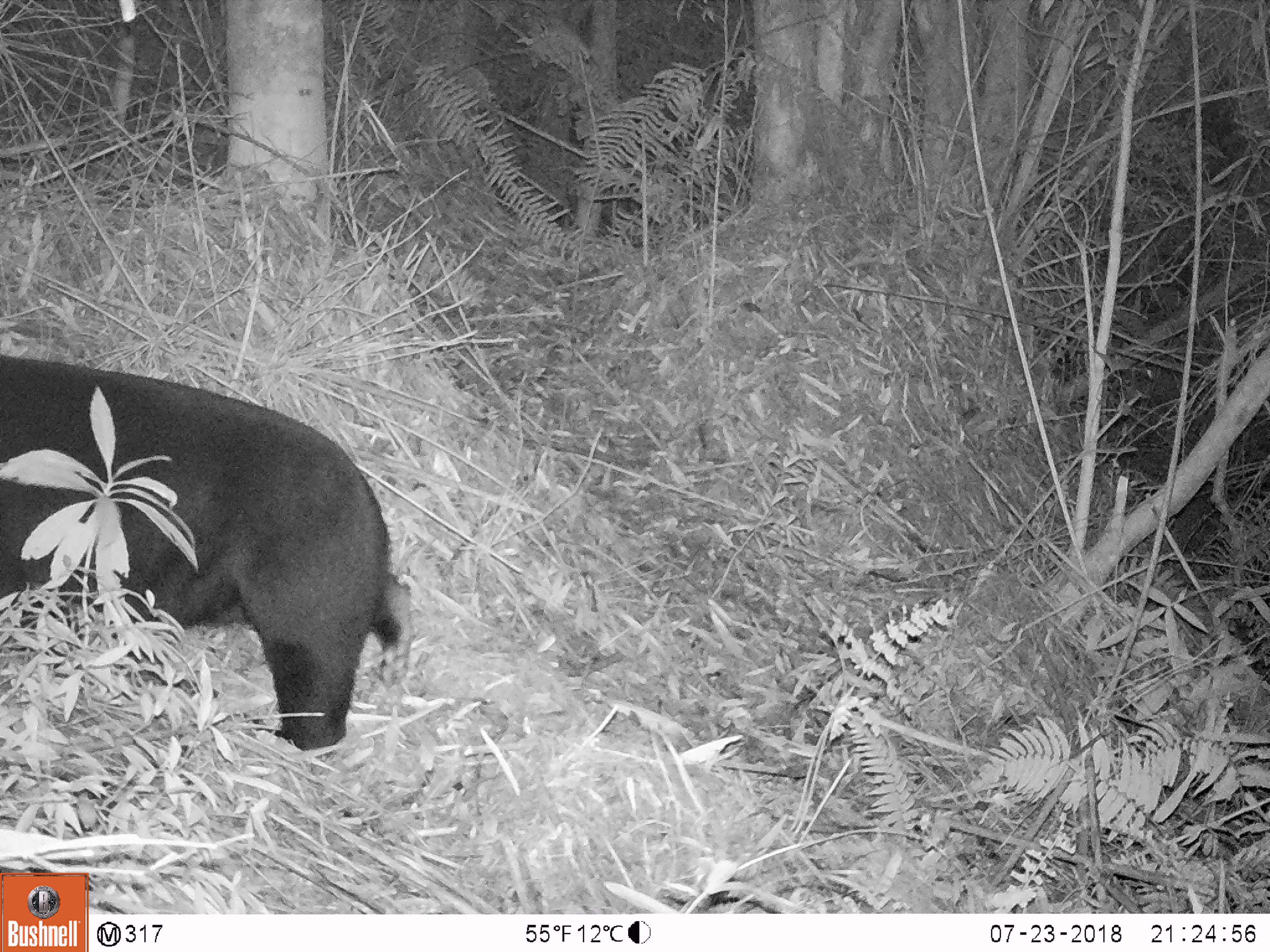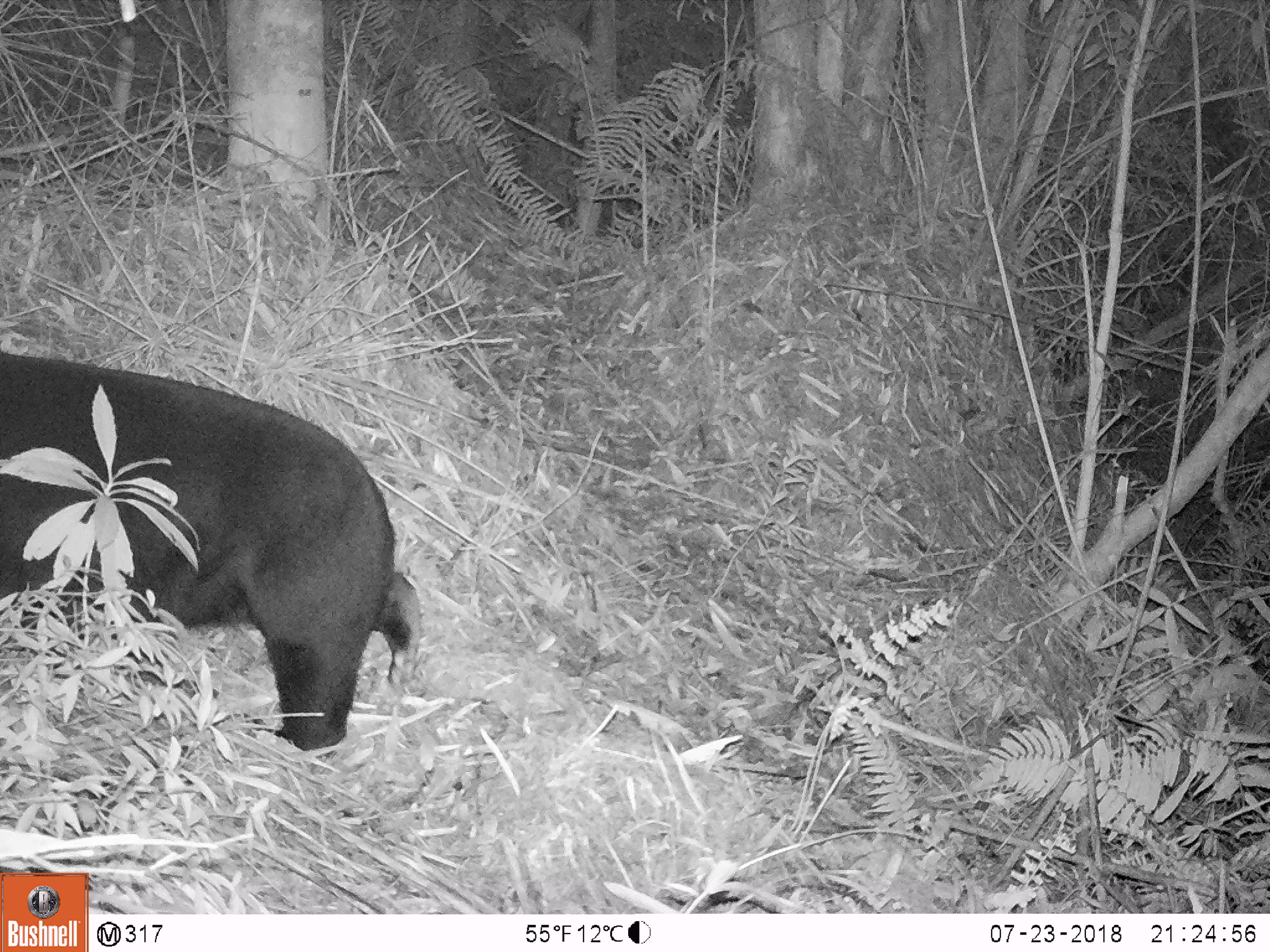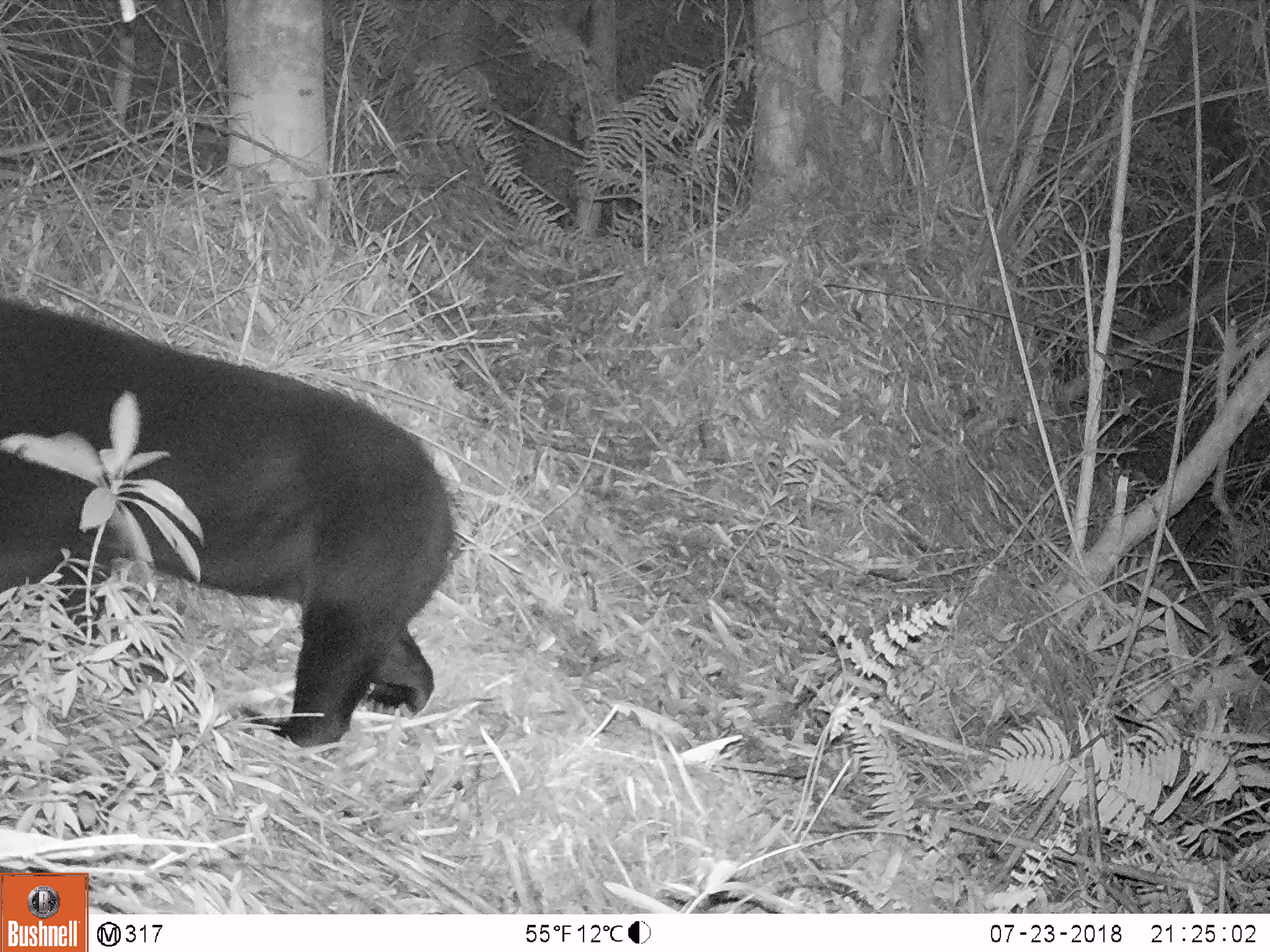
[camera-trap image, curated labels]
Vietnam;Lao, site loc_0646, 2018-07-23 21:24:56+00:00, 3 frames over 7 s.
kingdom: Animalia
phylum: Chordata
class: Mammalia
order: Carnivora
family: Ursidae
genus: Helarctos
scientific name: Helarctos malayanus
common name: sun bear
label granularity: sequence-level